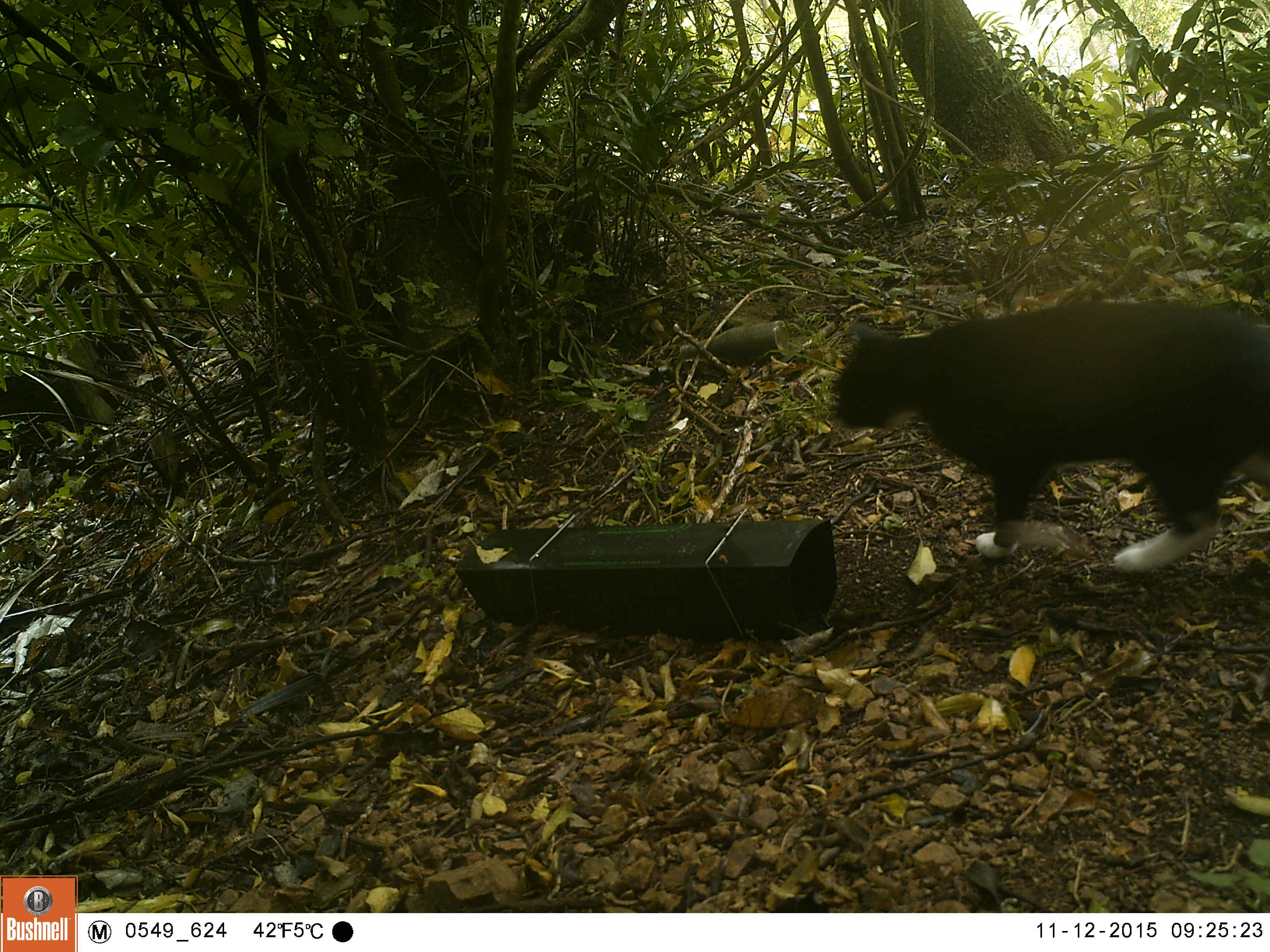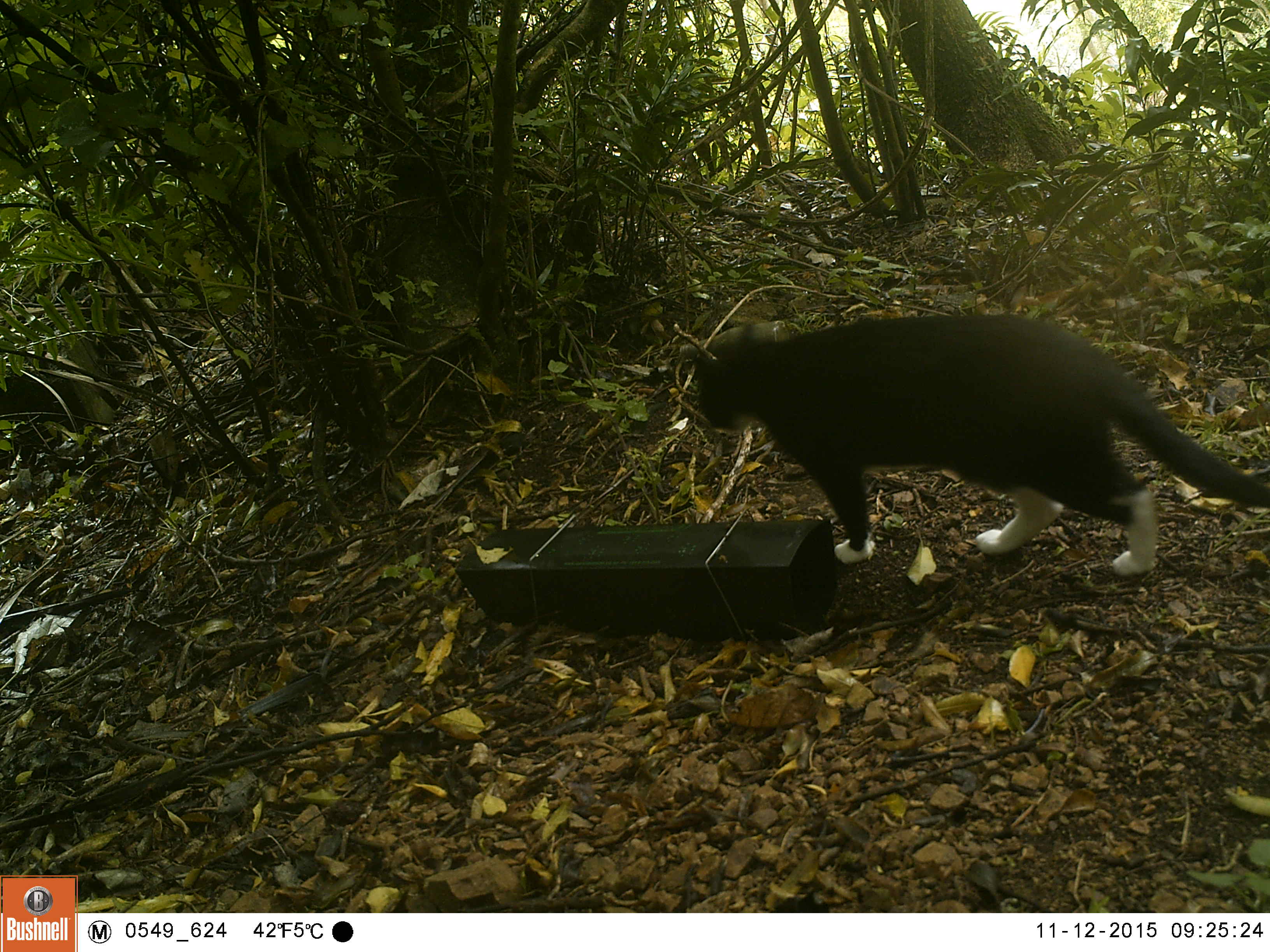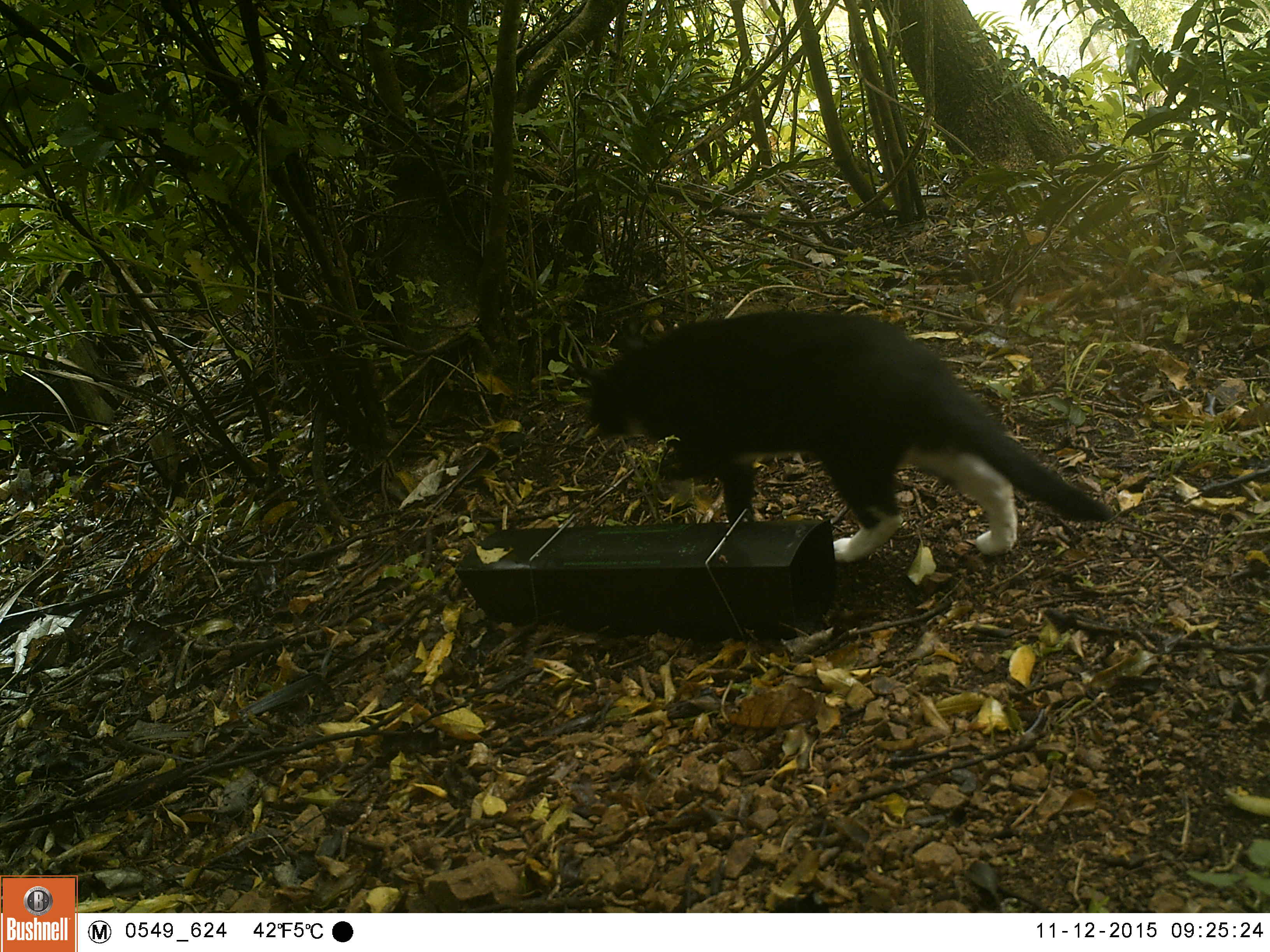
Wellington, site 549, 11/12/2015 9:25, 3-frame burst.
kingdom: Animalia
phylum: Chordata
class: Mammalia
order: Carnivora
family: Felidae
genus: Felis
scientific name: Felis catus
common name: cat